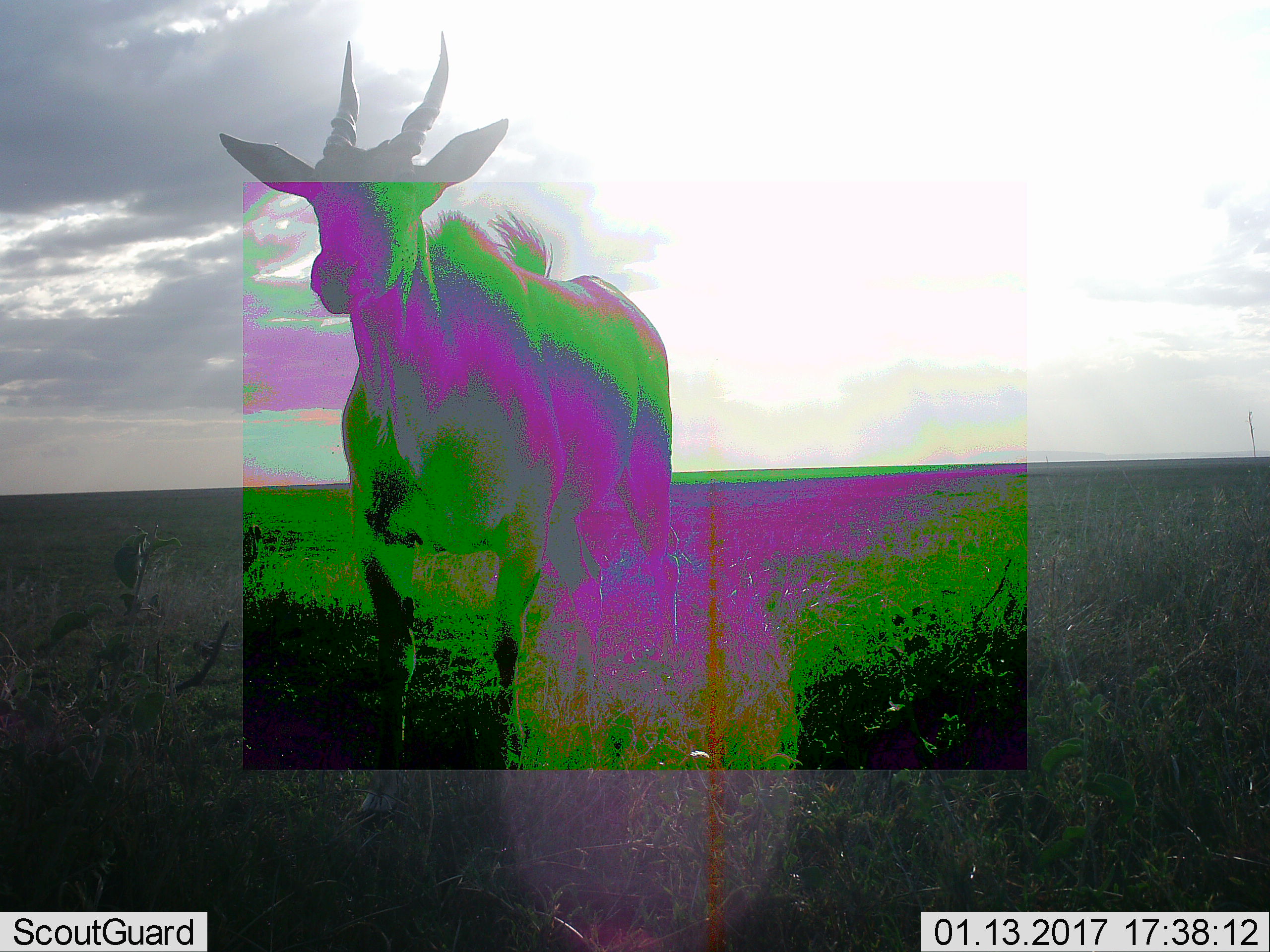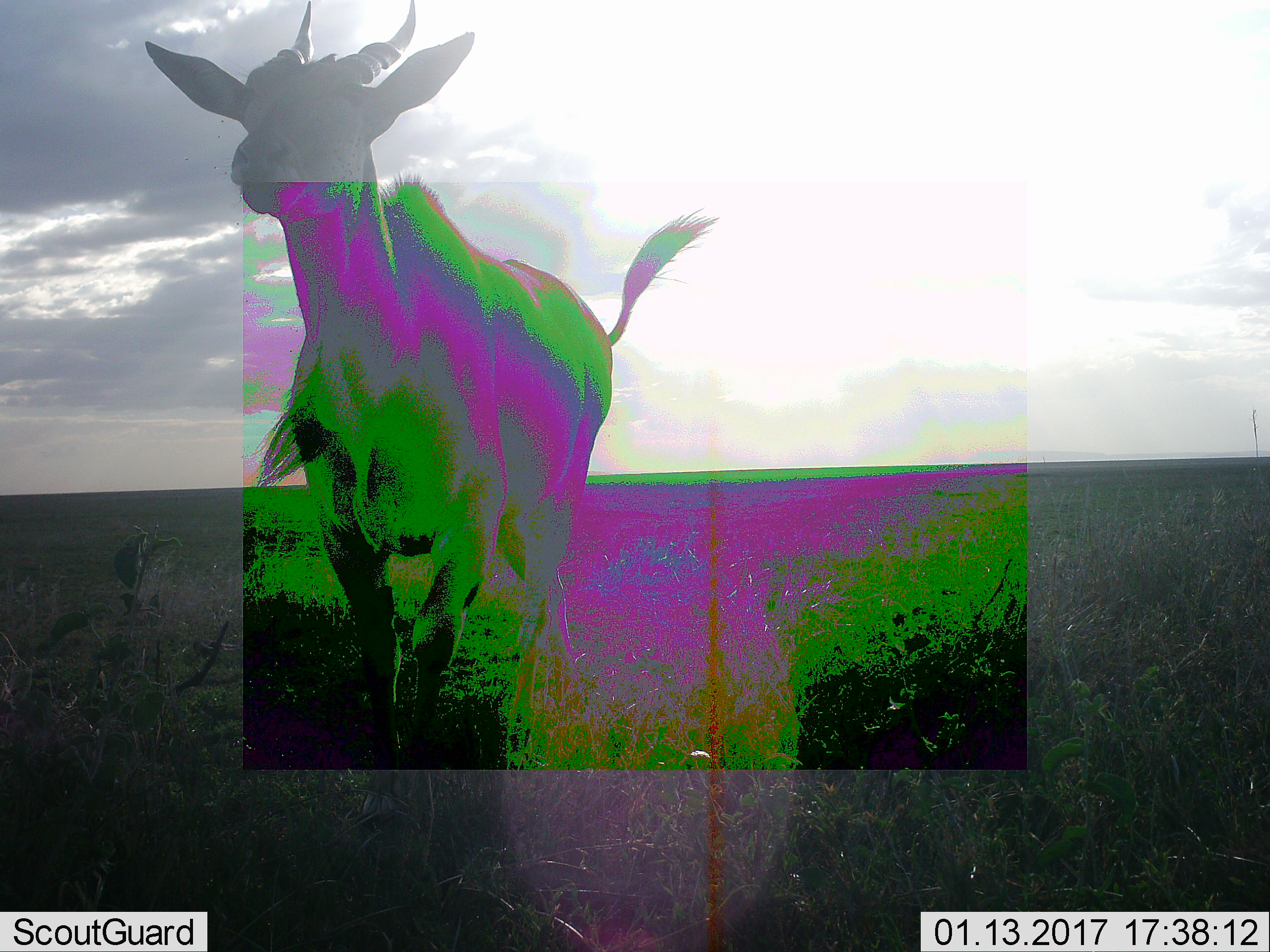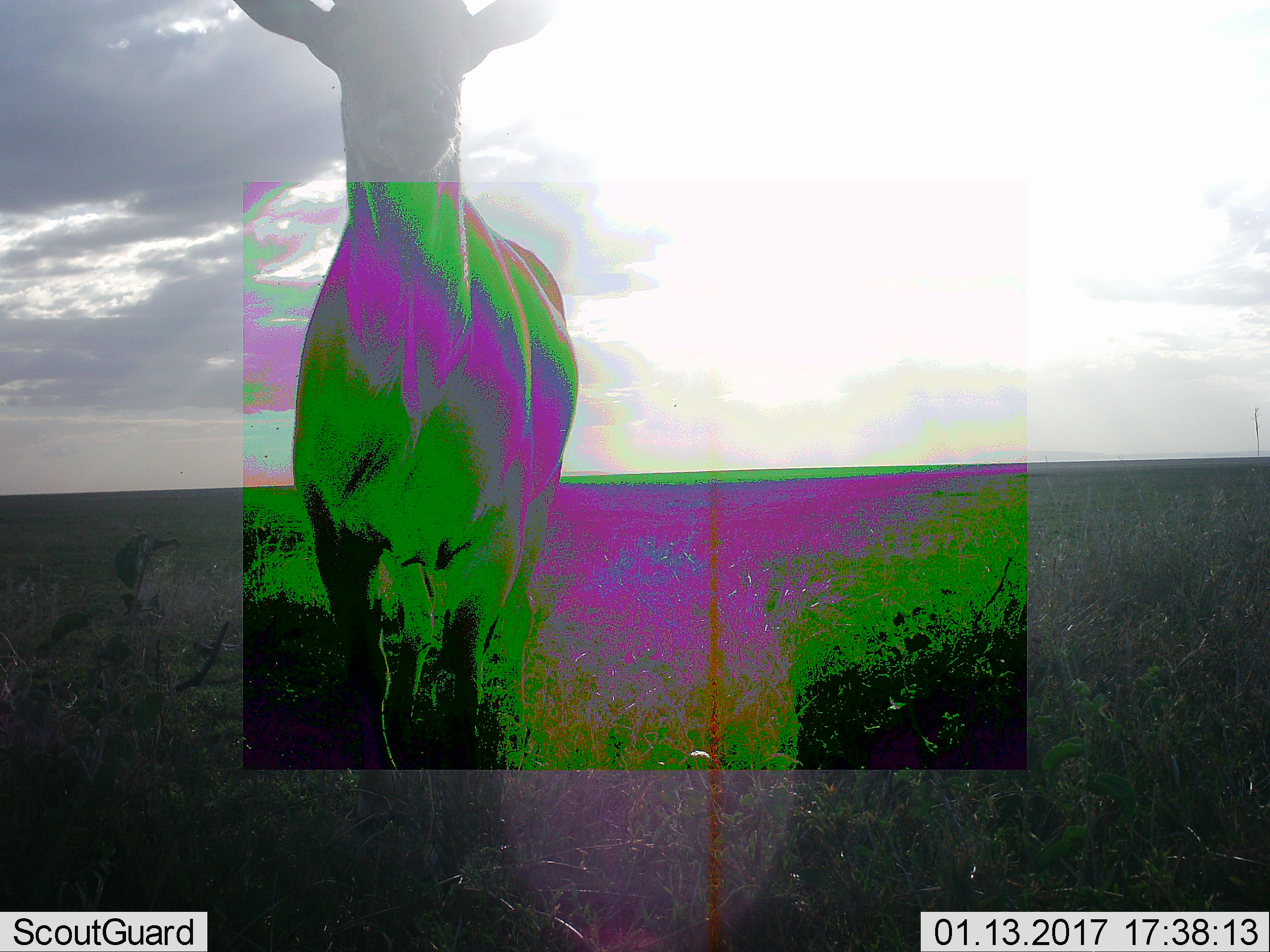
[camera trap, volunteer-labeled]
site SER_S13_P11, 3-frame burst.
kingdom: Animalia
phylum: Chordata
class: Mammalia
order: Artiodactyla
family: Bovidae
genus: Tragelaphus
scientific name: Tragelaphus oryx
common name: eland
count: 1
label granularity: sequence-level